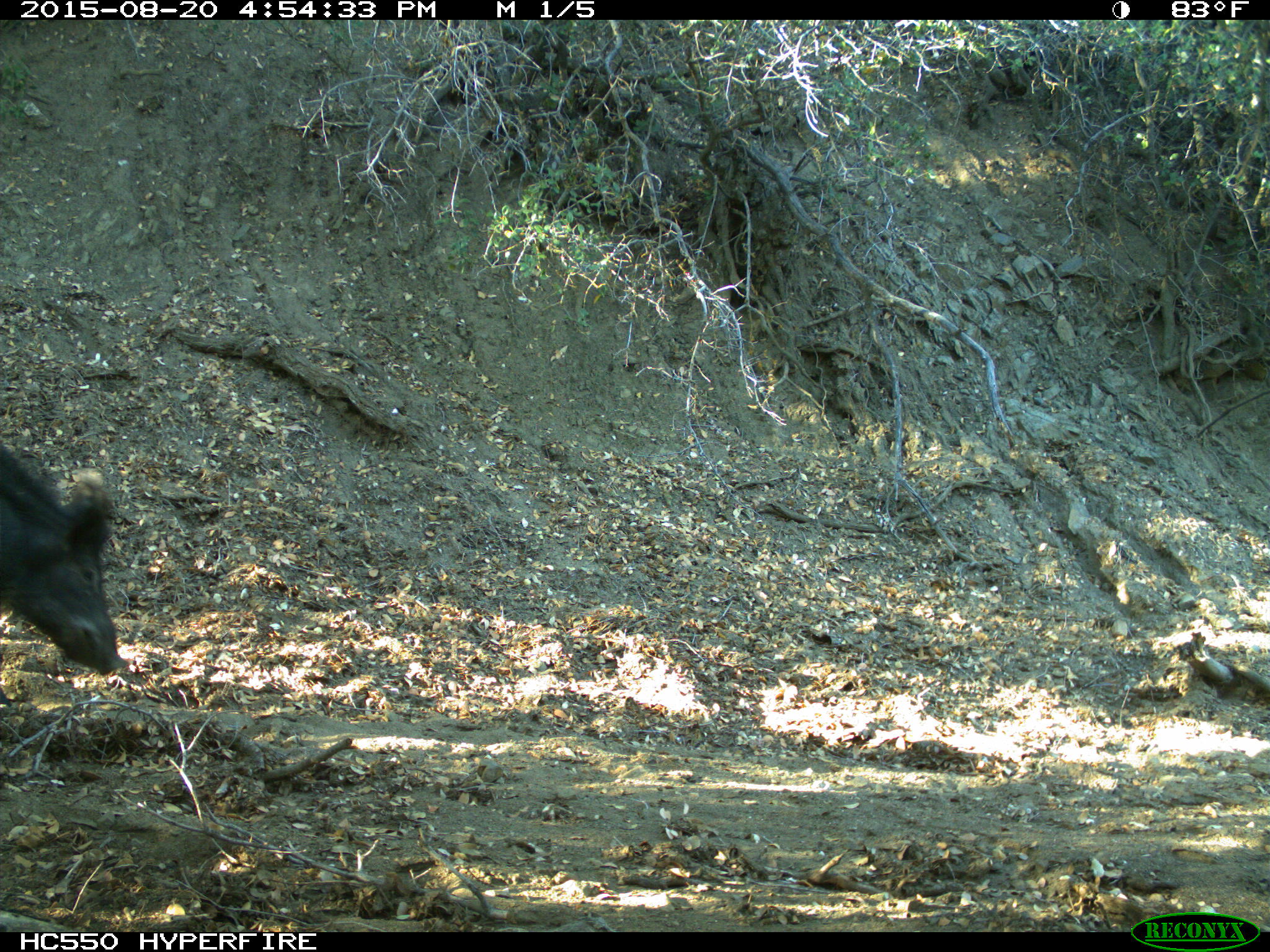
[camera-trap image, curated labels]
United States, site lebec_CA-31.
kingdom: Animalia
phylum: Chordata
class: Mammalia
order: Artiodactyla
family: Suidae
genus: Sus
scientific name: Sus scrofa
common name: wild boar